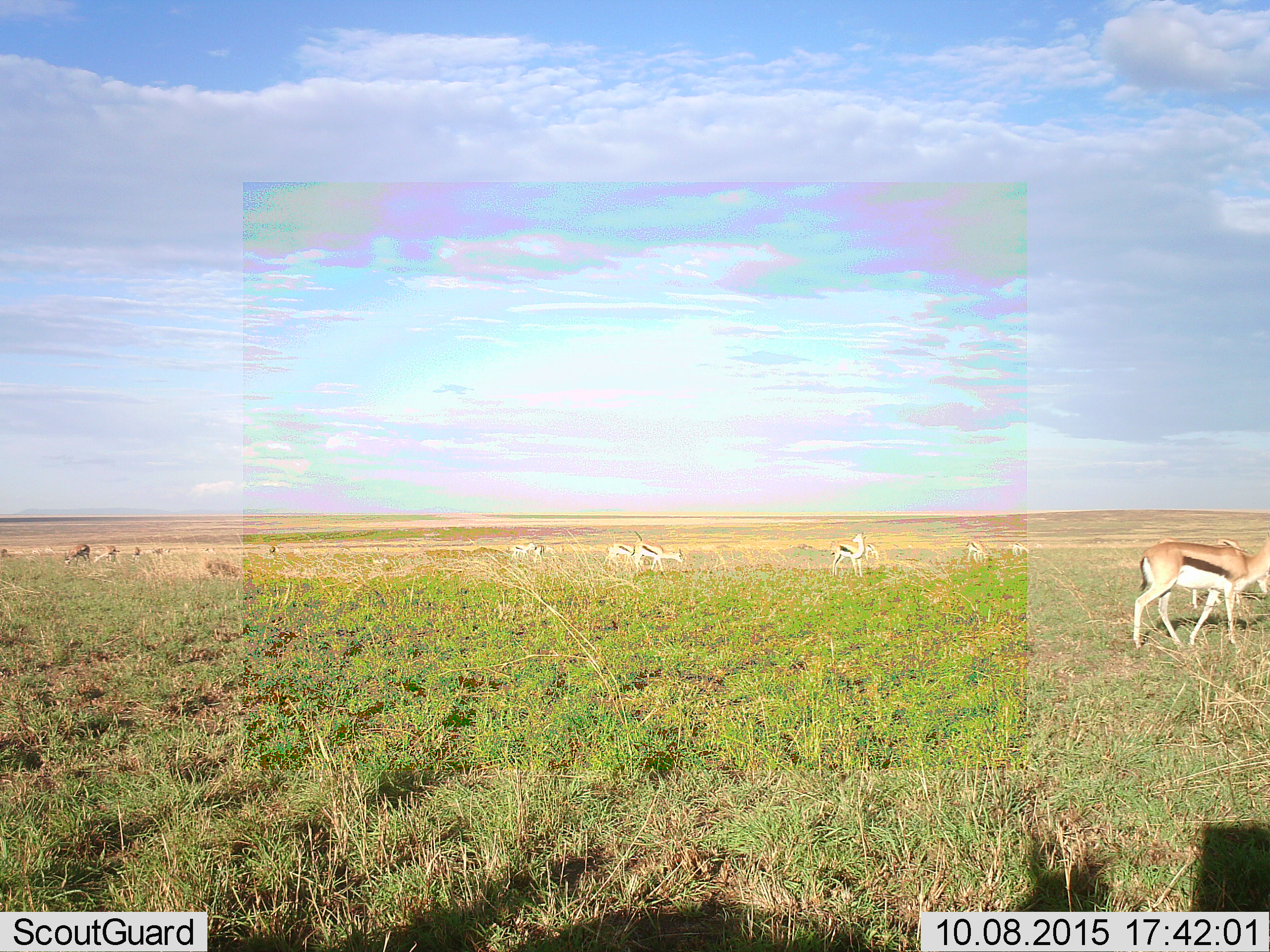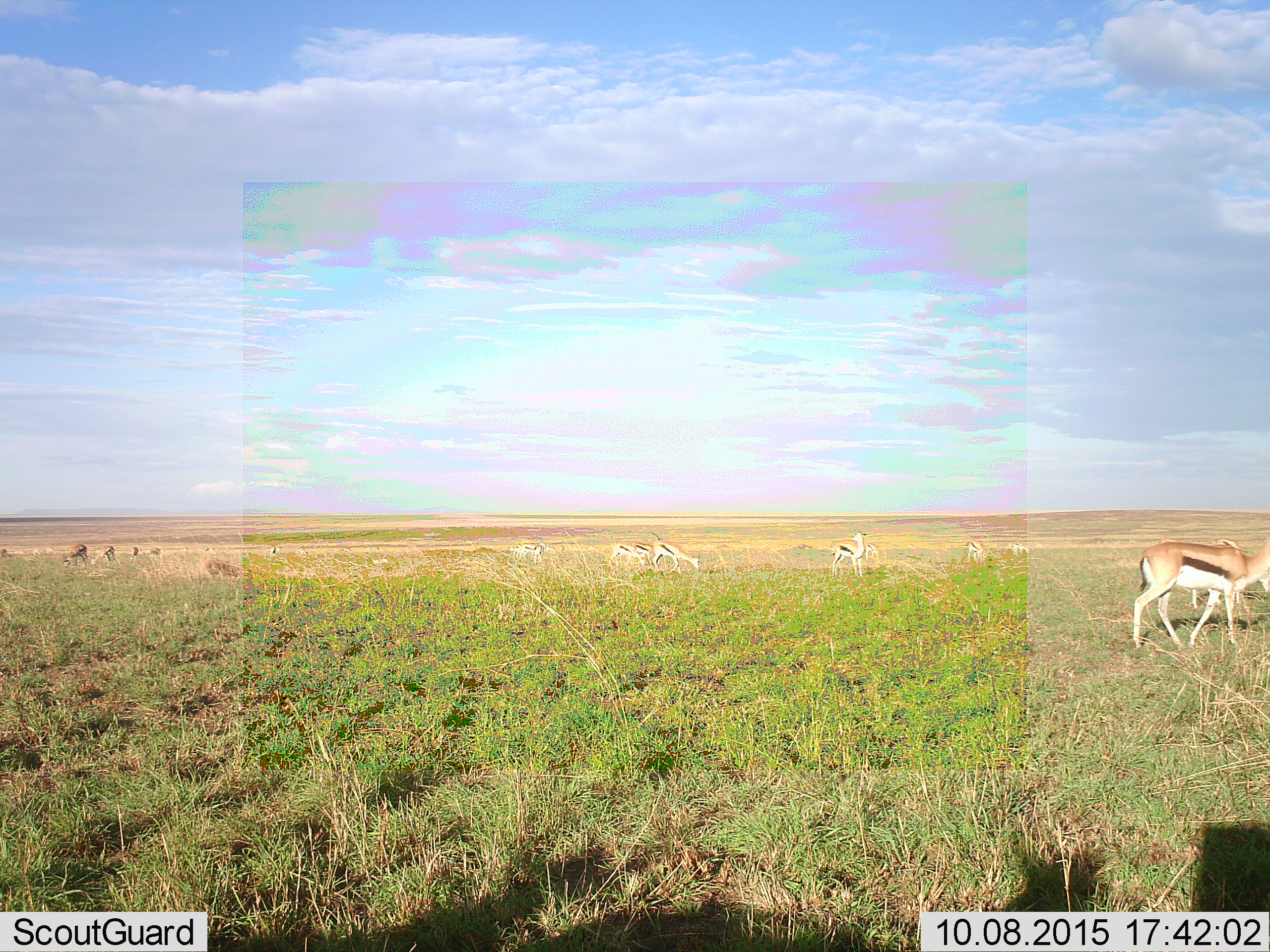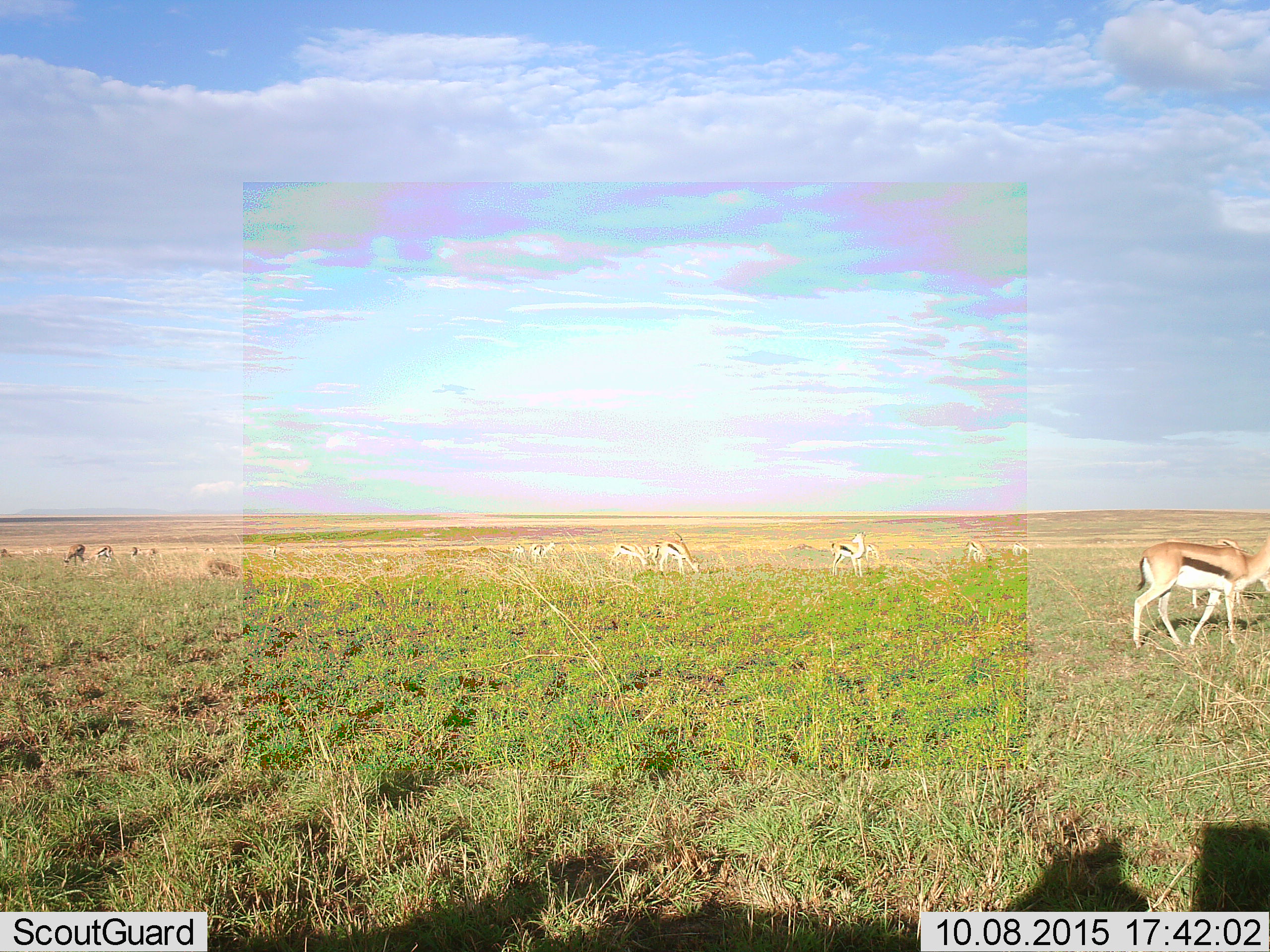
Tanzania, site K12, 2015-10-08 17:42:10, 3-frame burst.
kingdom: Animalia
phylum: Chordata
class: Mammalia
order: Artiodactyla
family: Bovidae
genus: Eudorcas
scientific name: Eudorcas thomsonii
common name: thomson's gazelle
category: gazellethomsons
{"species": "gazellethomsons (thomson's gazelle) (Eudorcas thomsonii)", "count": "11-50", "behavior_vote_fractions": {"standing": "78%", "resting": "0%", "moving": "56%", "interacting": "0%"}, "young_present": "0%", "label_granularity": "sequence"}